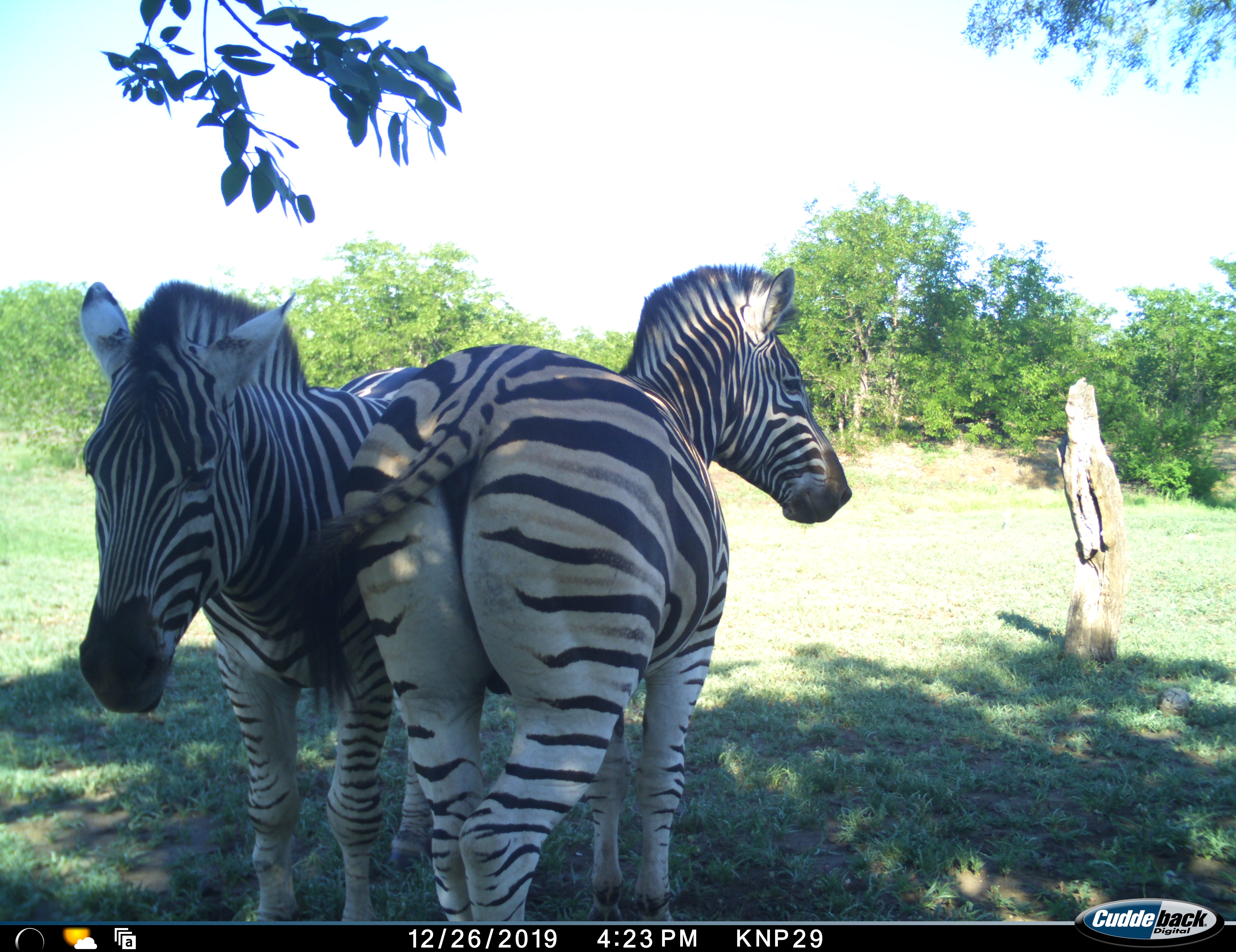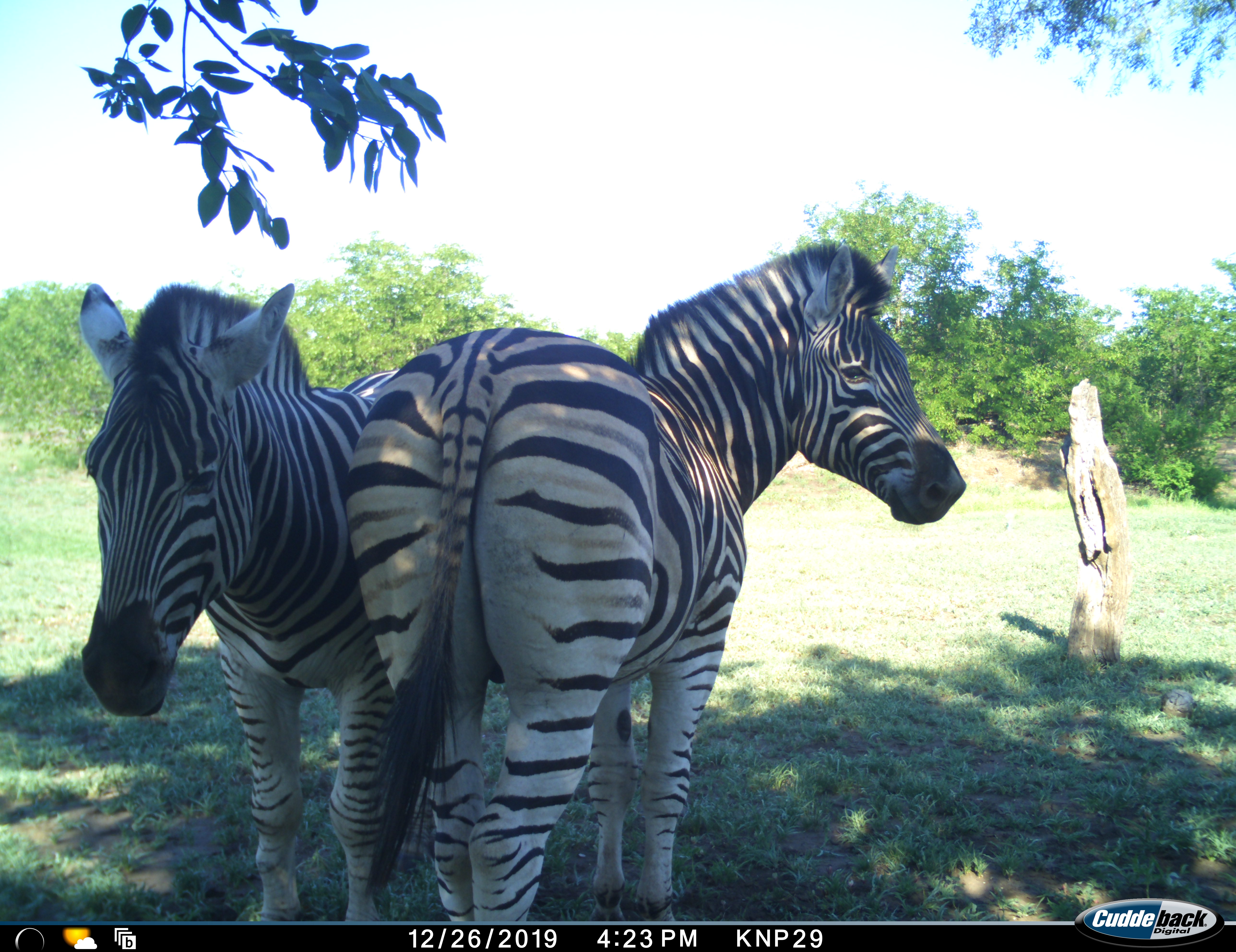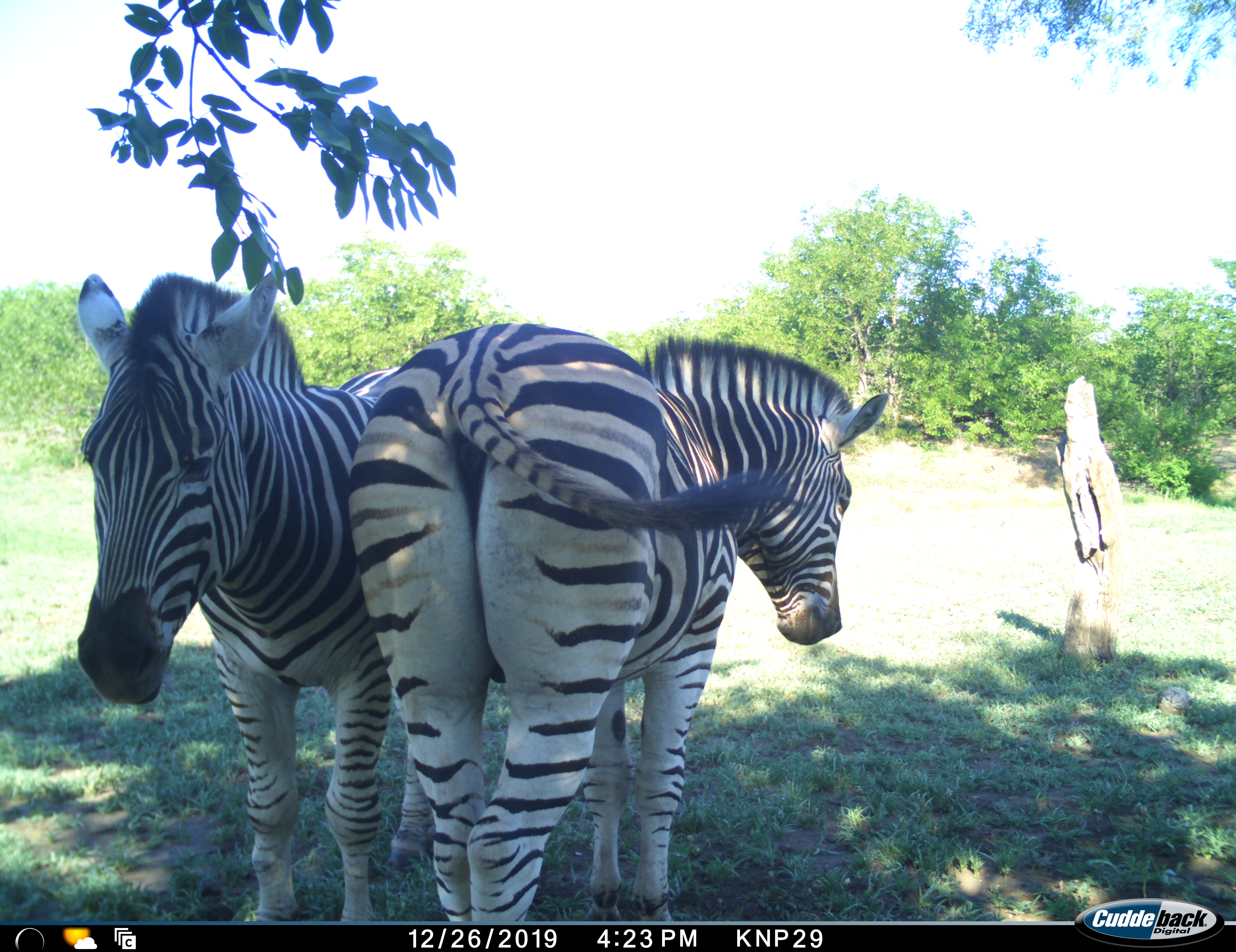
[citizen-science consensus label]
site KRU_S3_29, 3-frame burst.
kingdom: Animalia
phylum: Chordata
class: Mammalia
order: Perissodactyla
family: Equidae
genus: Equus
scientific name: Equus quagga burchellii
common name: burchell's zebra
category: zebraburchells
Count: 2.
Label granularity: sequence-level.